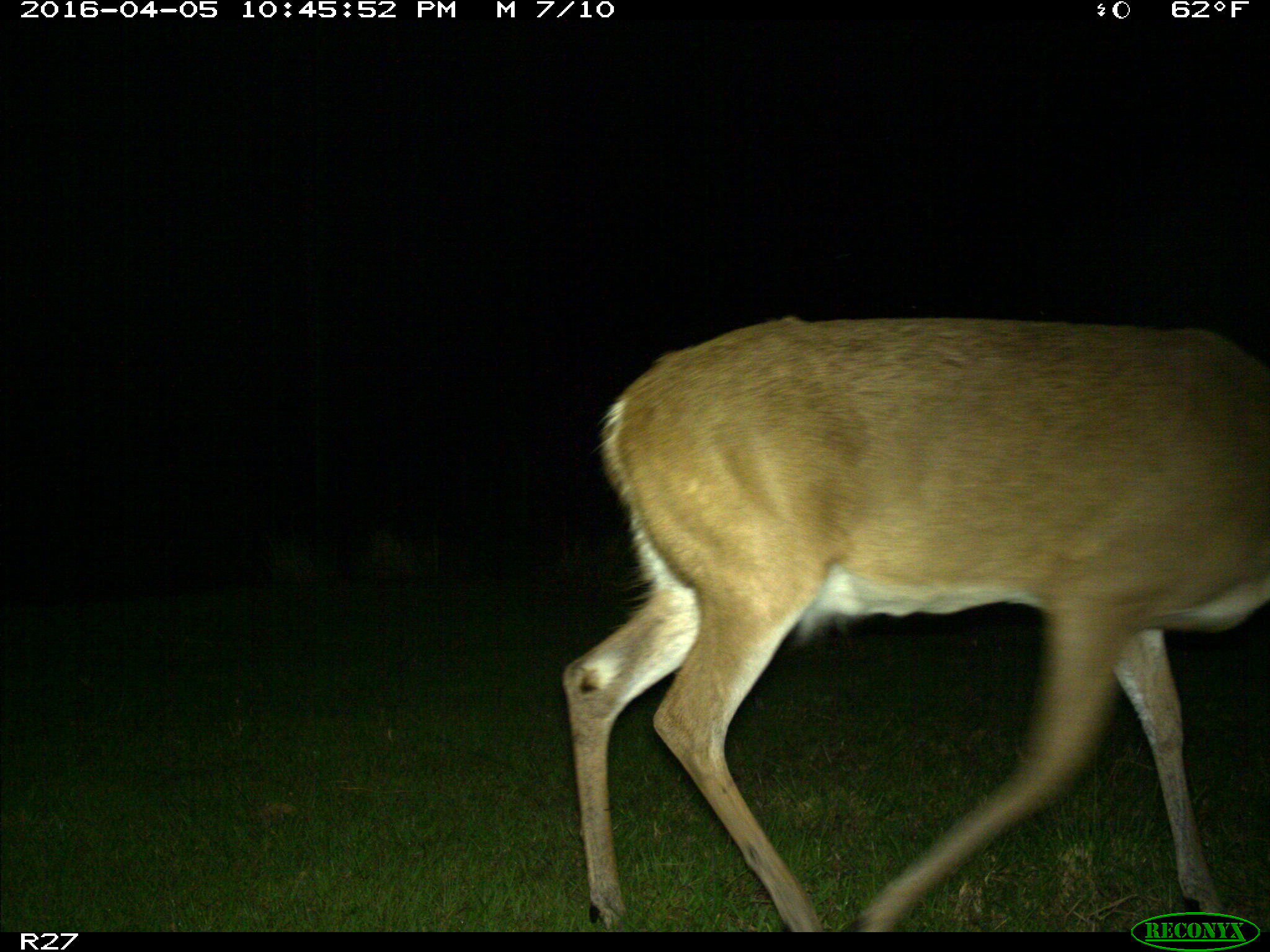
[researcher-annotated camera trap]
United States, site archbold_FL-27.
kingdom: Animalia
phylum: Chordata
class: Mammalia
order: Artiodactyla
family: Cervidae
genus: Odocoileus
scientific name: Odocoileus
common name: deer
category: unidentified deer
Unidentified deer (deer) (Odocoileus).